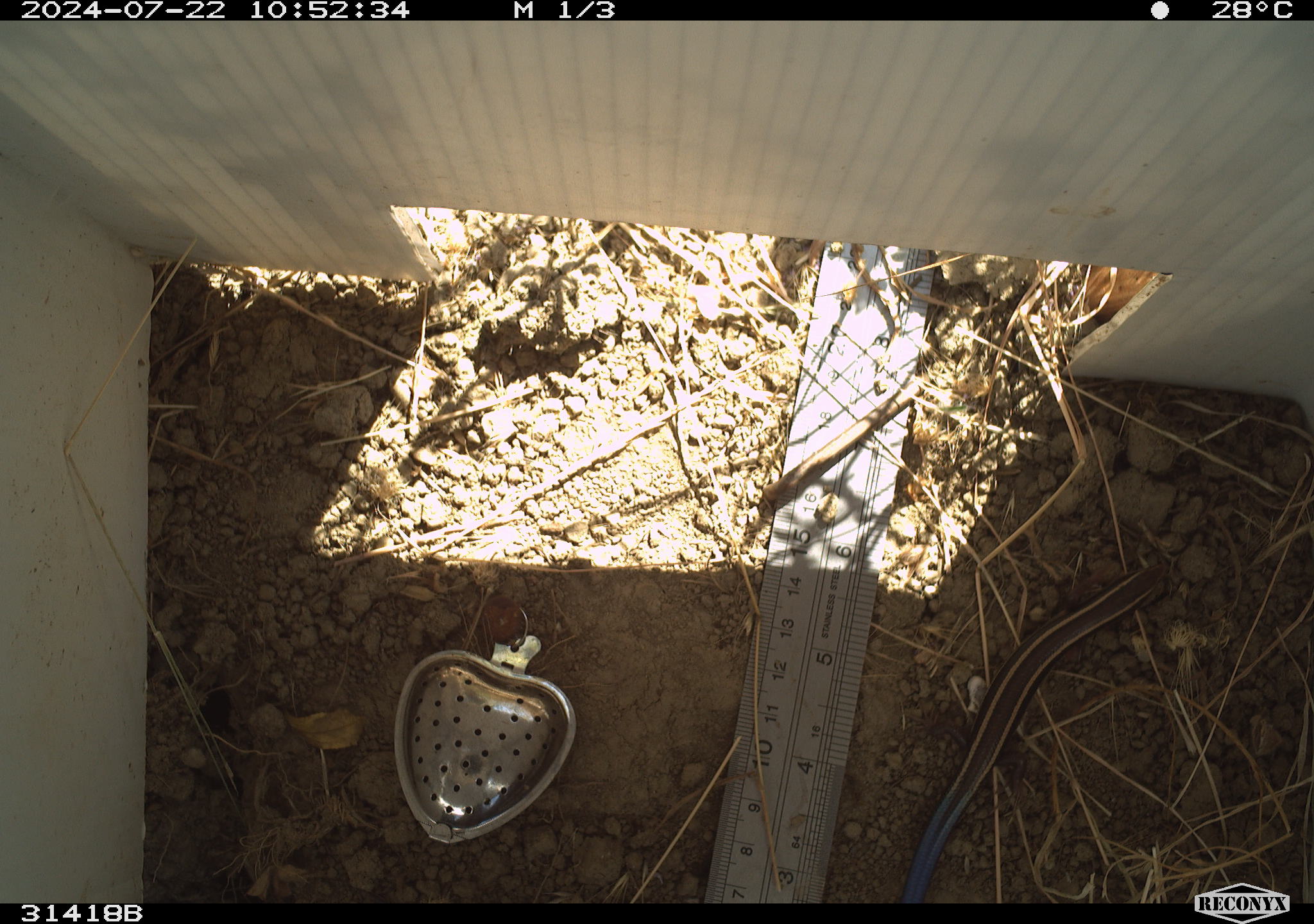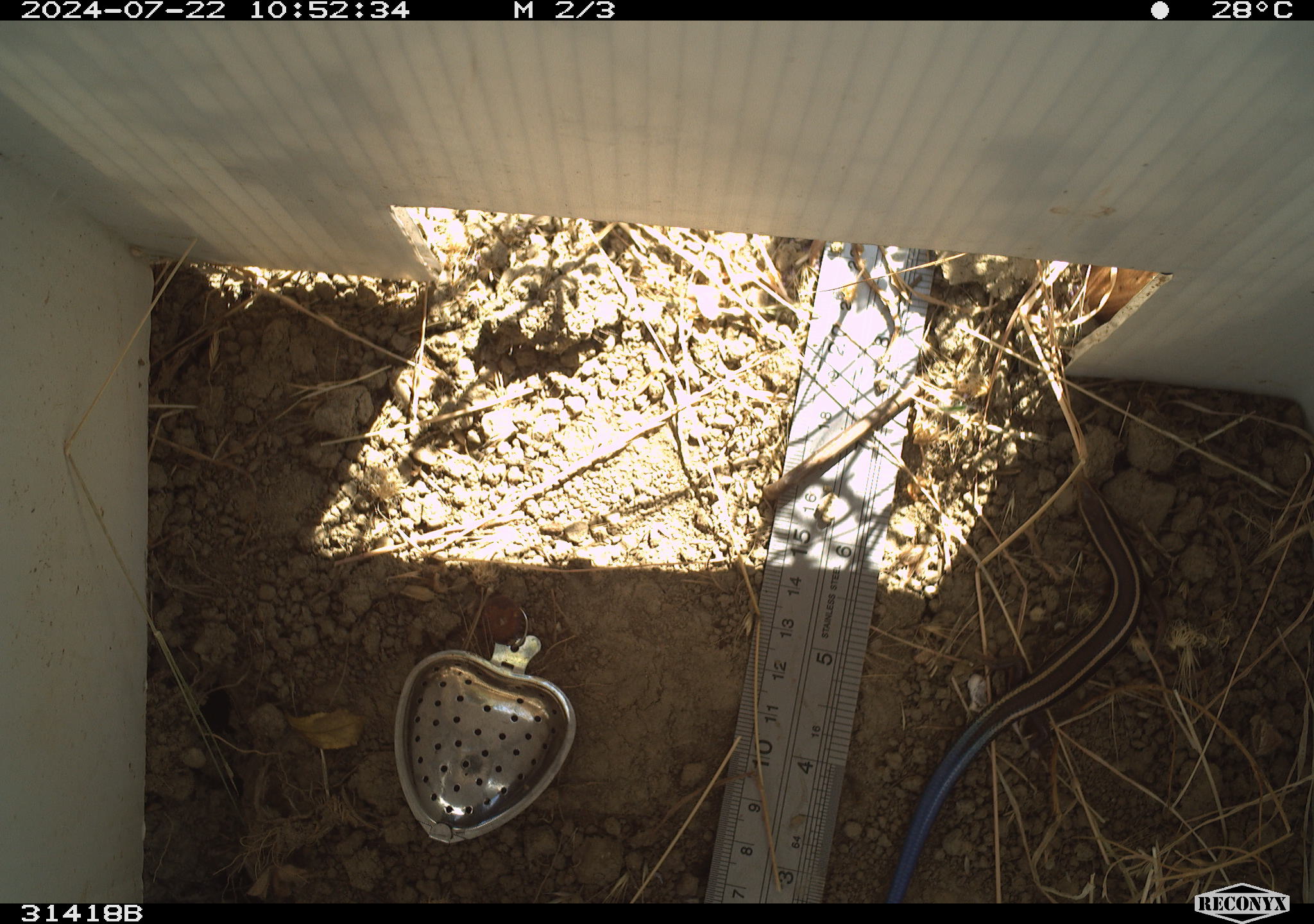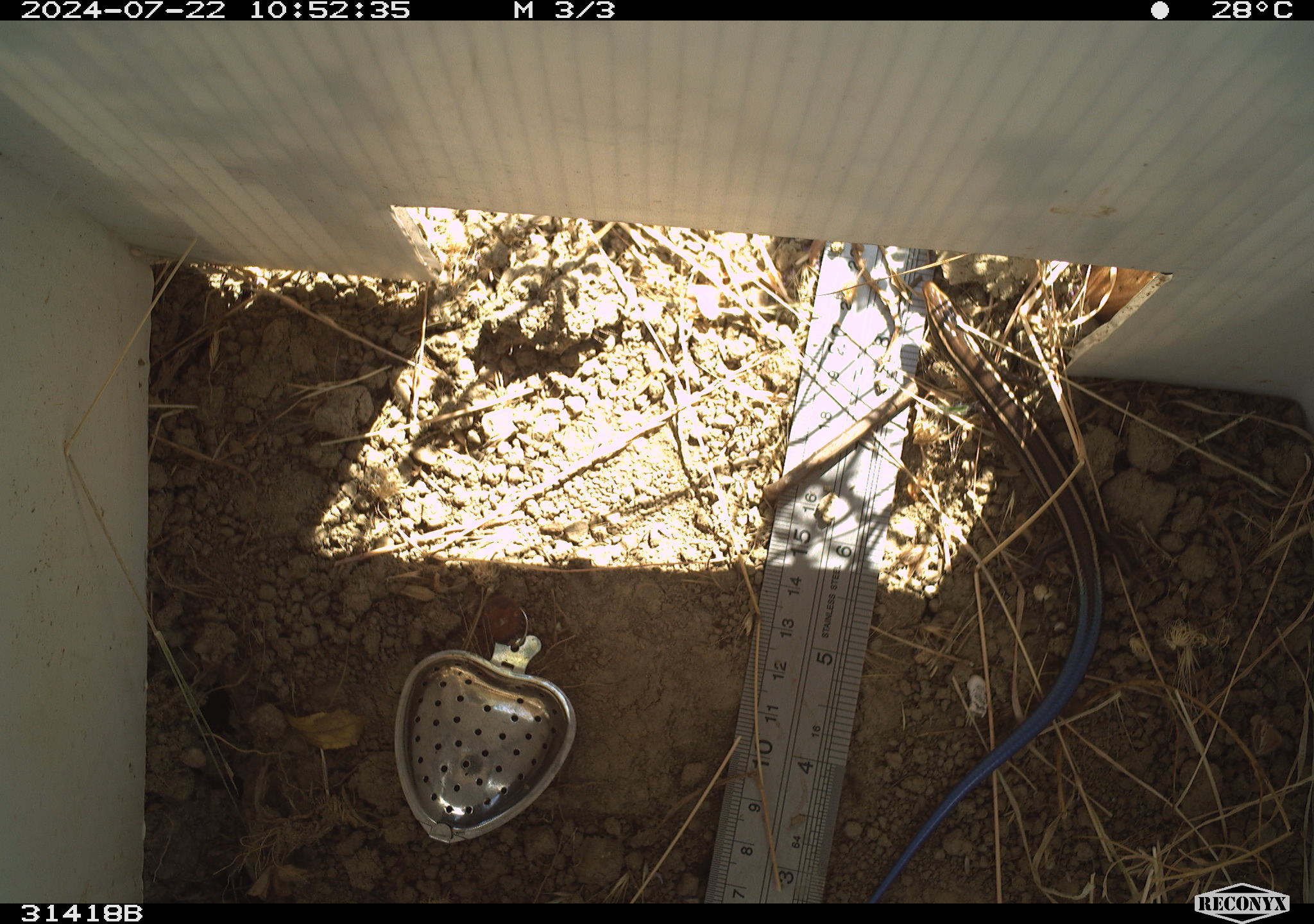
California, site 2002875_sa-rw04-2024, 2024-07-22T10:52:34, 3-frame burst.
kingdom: Animalia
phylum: Chordata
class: Reptilia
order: Squamata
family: Scincidae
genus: Plestiodon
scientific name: Plestiodon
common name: blue-tailed skinks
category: plestiodon species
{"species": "plestiodon species (blue-tailed skinks) (Plestiodon)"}